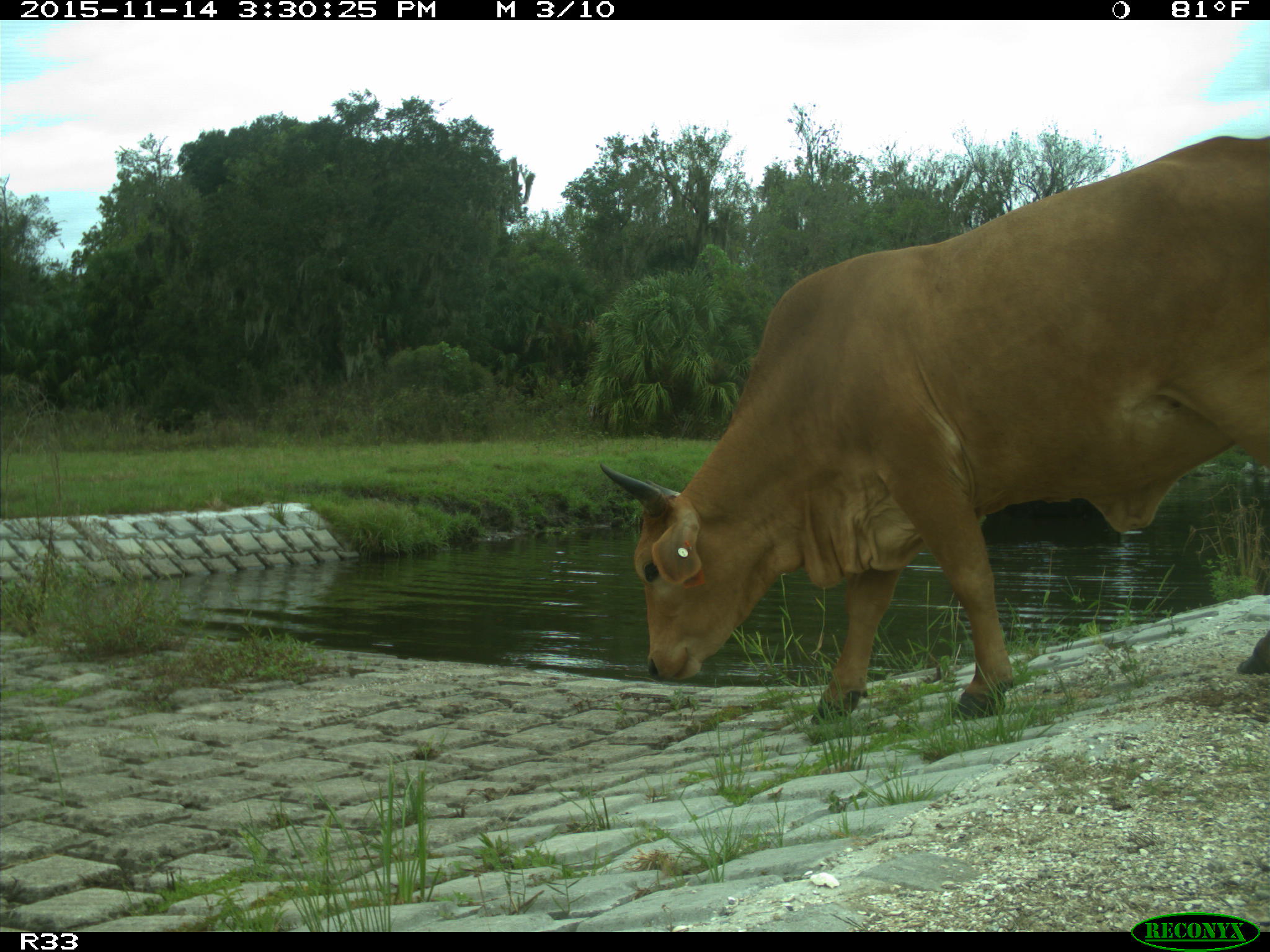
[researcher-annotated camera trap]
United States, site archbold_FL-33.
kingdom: Animalia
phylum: Chordata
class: Mammalia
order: Artiodactyla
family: Bovidae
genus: Bos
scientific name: Bos taurus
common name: domestic cow